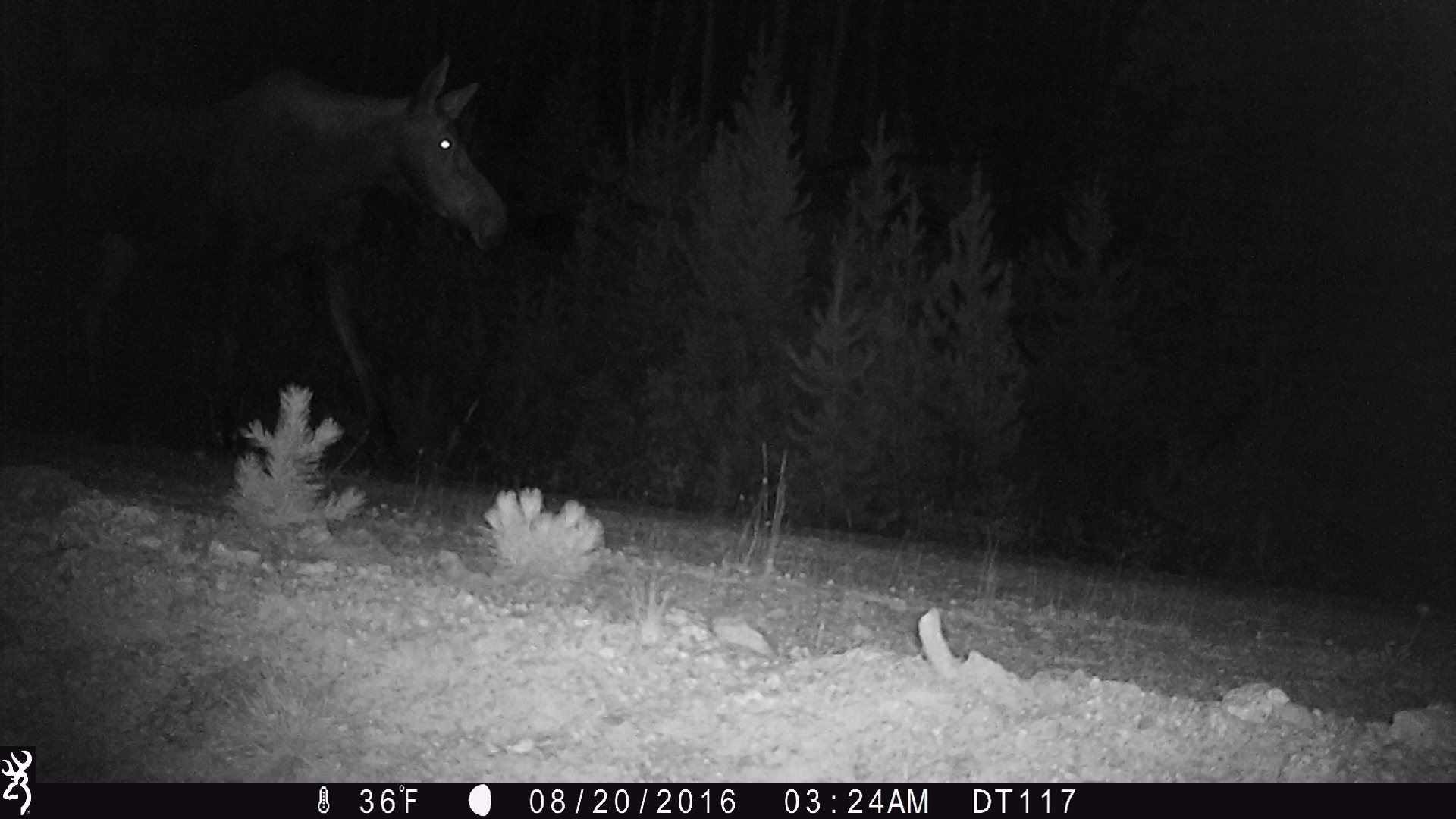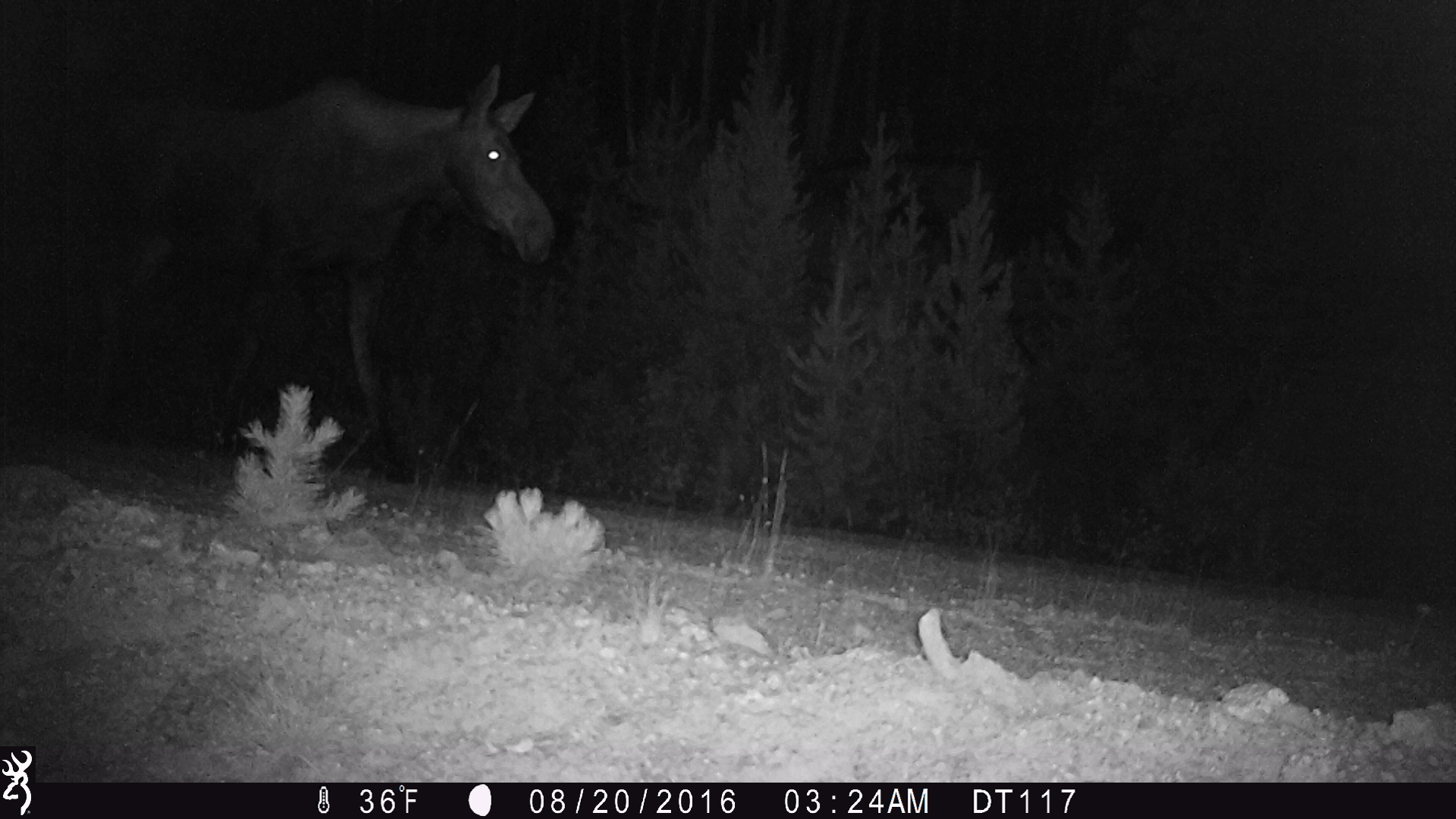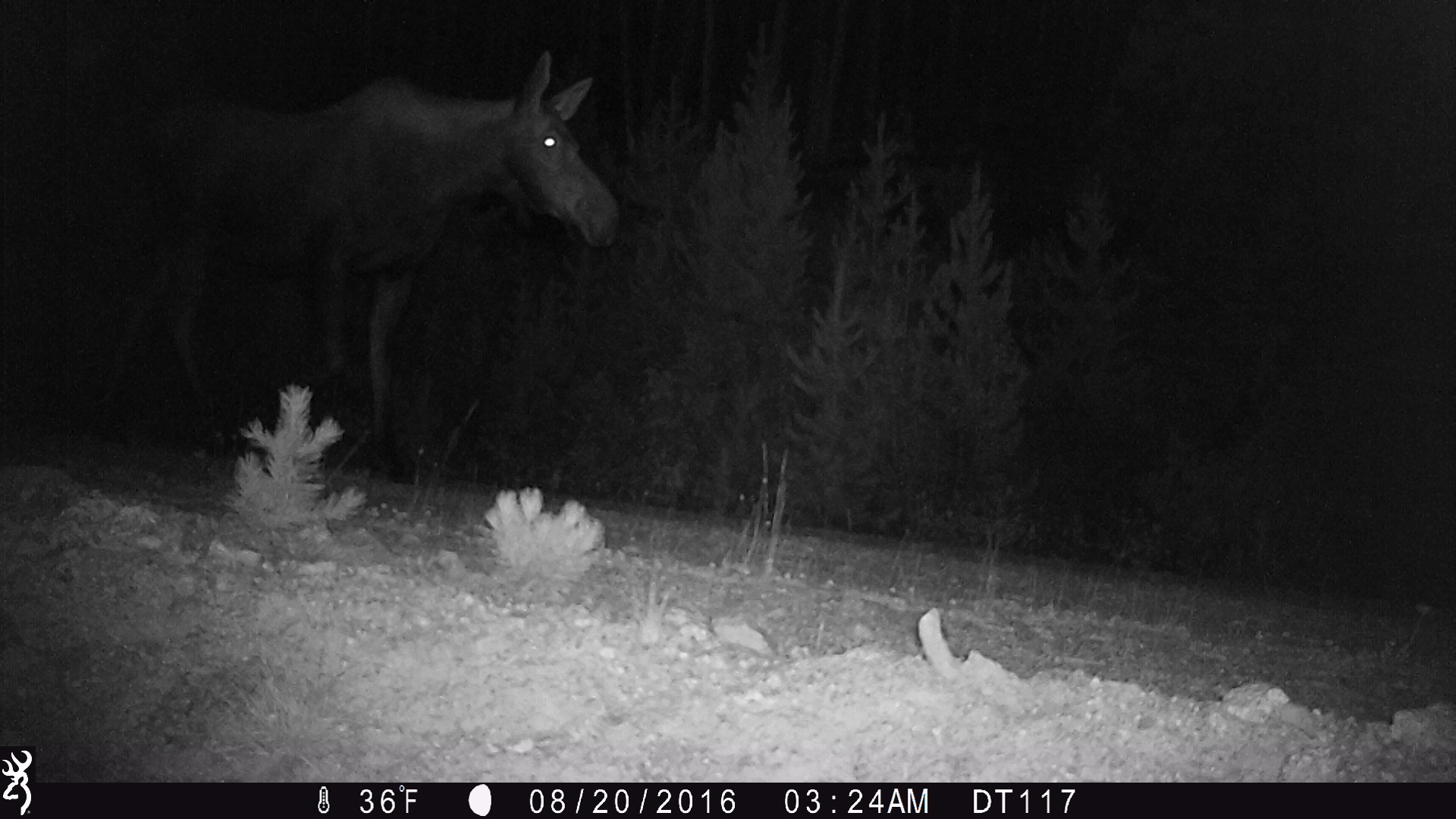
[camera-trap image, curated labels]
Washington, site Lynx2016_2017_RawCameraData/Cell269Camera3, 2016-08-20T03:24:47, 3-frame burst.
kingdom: Animalia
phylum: Chordata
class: Mammalia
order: Artiodactyla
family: Cervidae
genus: Alces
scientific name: Alces alces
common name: moose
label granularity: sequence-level